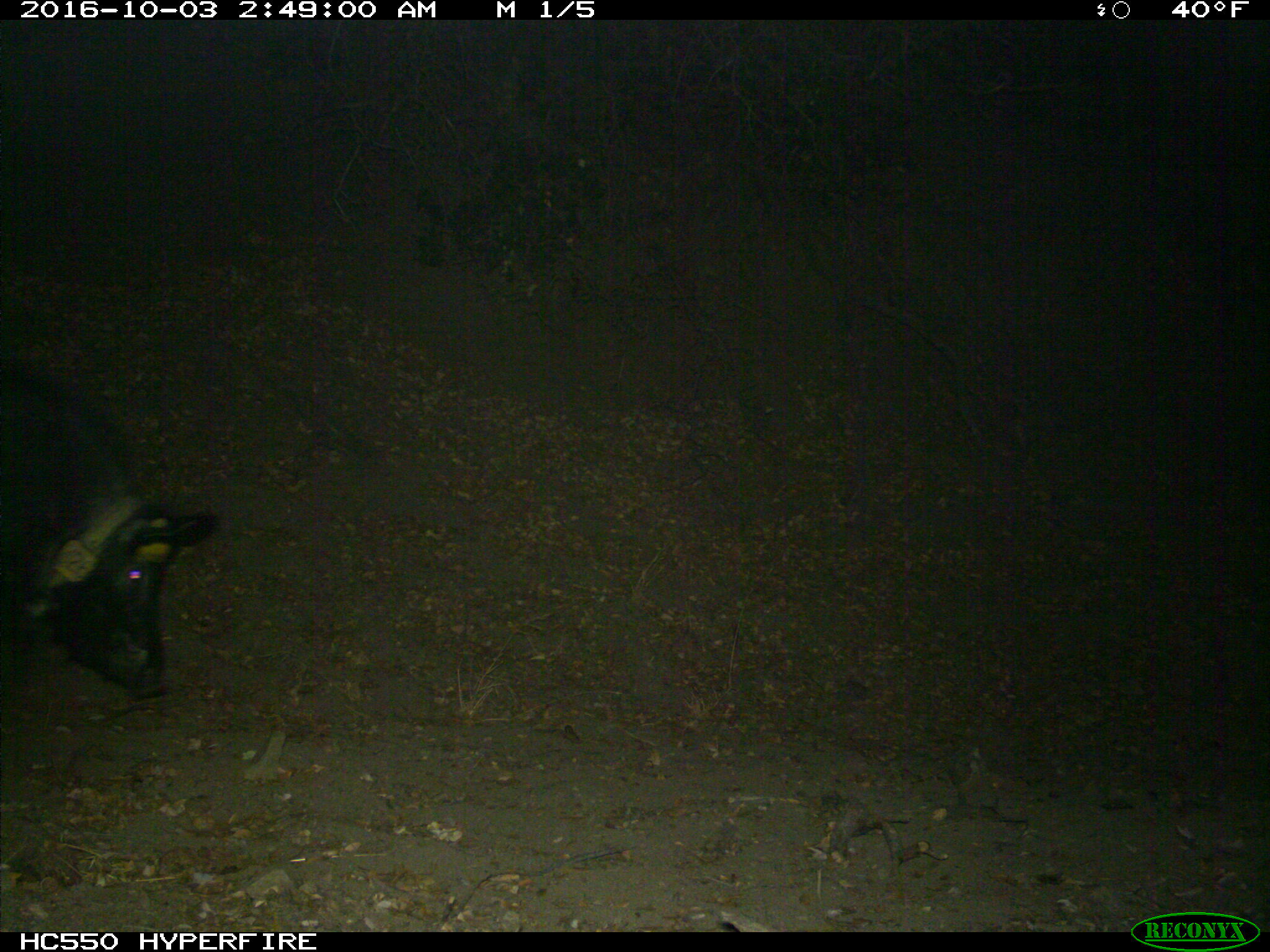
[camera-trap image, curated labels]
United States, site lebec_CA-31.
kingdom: Animalia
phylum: Chordata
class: Mammalia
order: Artiodactyla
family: Suidae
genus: Sus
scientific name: Sus scrofa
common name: wild boar